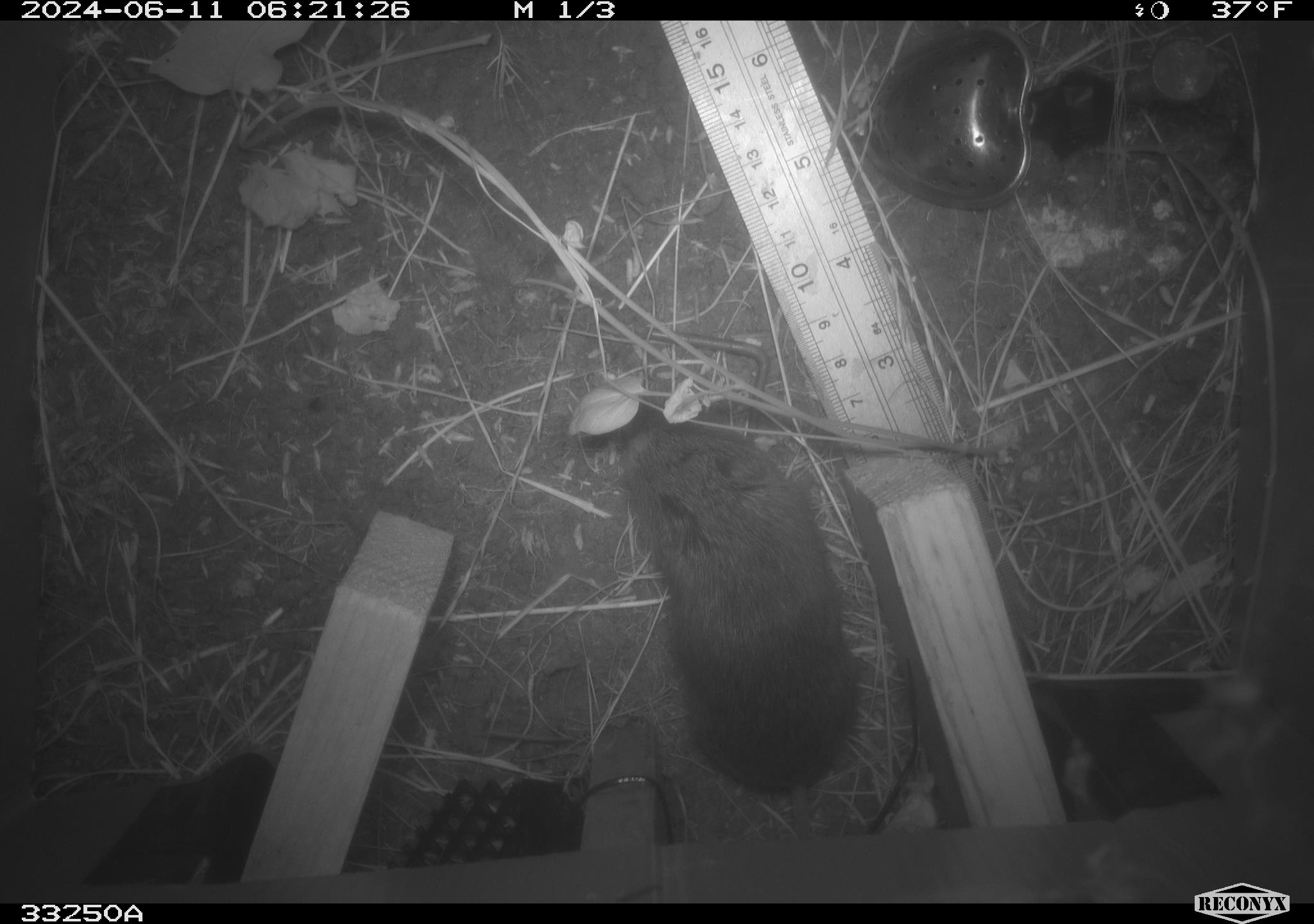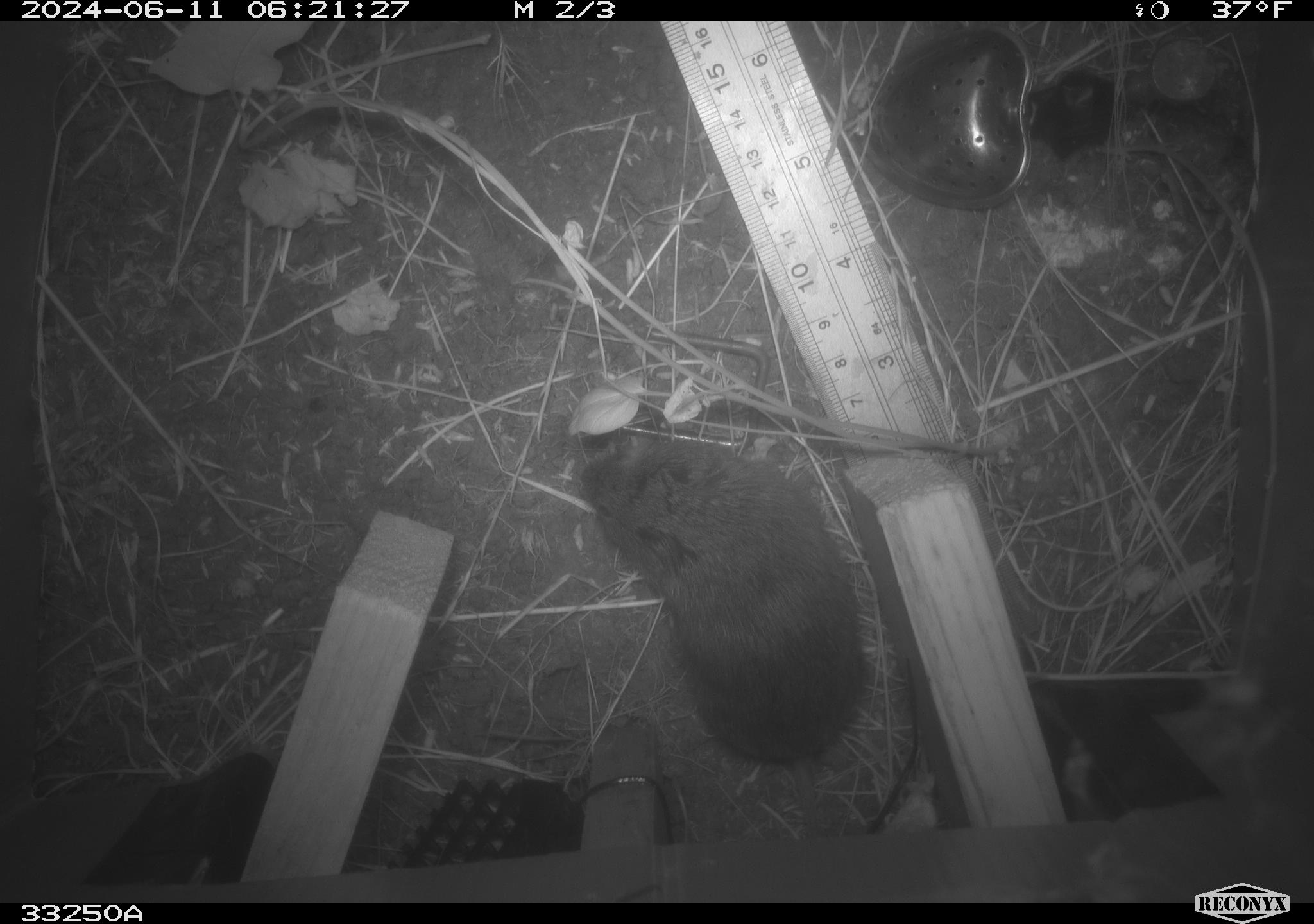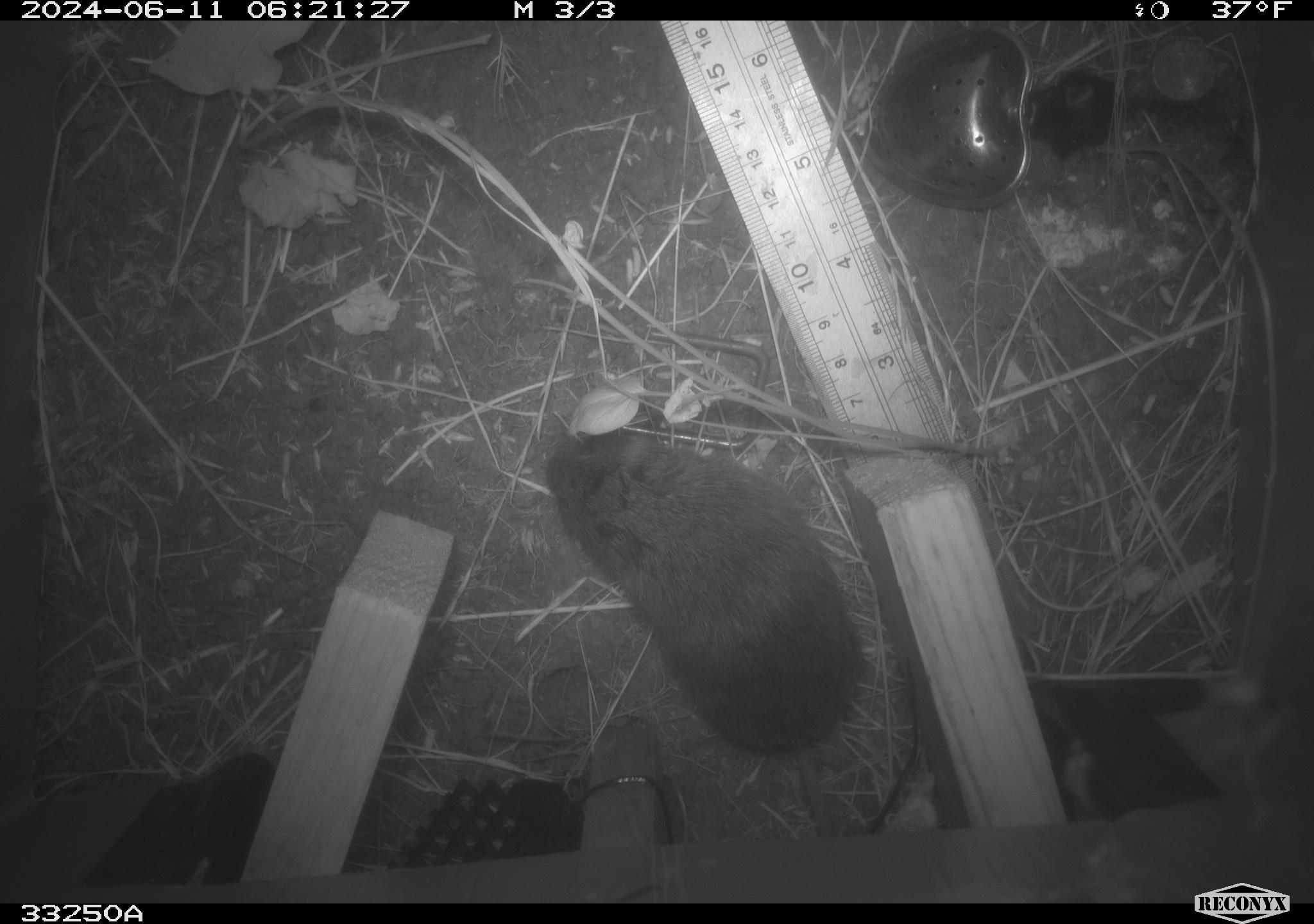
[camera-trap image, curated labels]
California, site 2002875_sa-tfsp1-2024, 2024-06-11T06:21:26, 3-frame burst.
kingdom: Animalia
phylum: Chordata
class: Mammalia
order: Rodentia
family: Cricetidae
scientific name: Arvicolinae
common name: voles, lemmings, and muskrats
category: arvicolinae subfamily